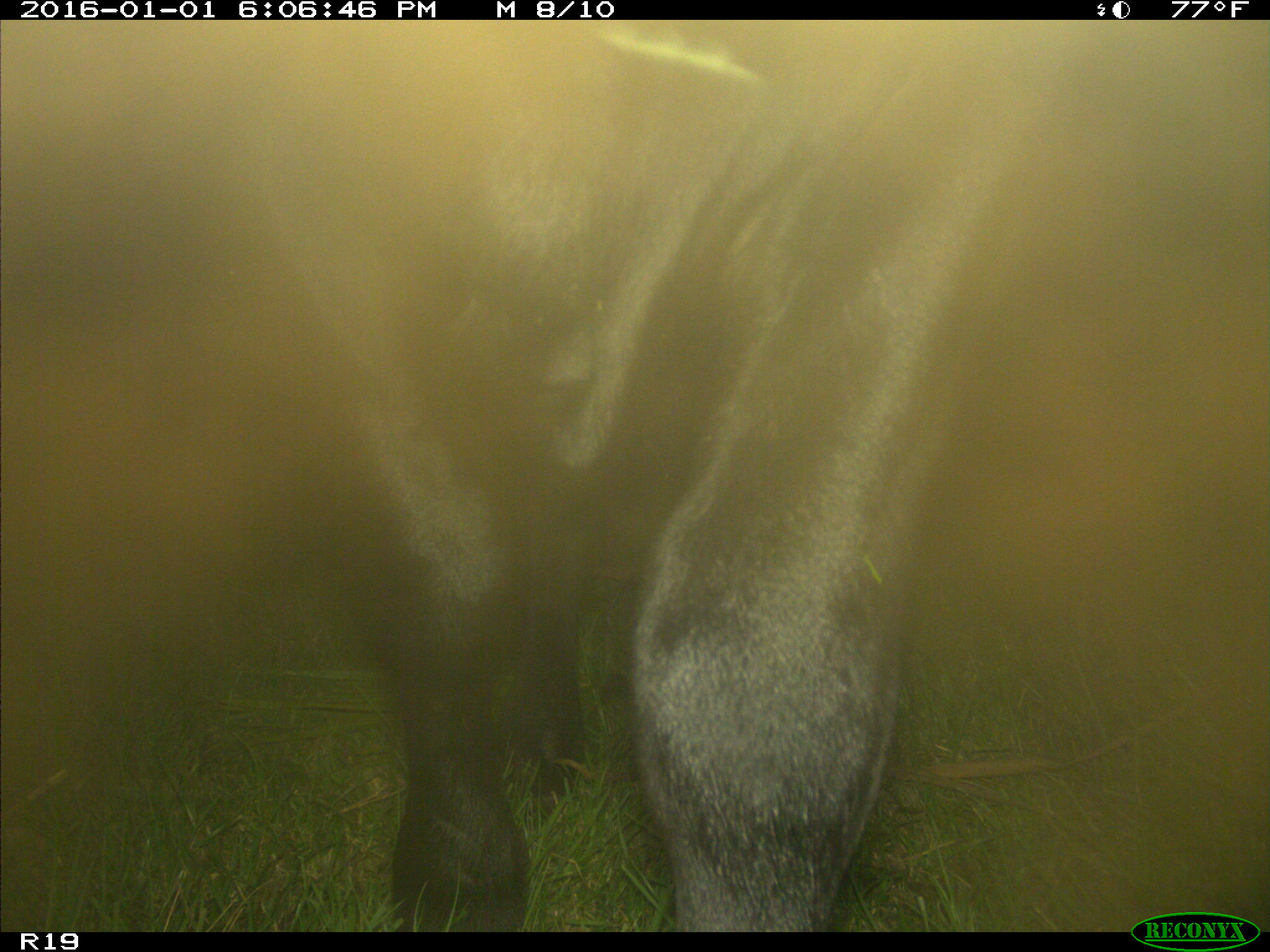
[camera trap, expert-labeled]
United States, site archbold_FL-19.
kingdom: Animalia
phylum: Chordata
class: Mammalia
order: Artiodactyla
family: Bovidae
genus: Bos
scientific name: Bos taurus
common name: domestic cow